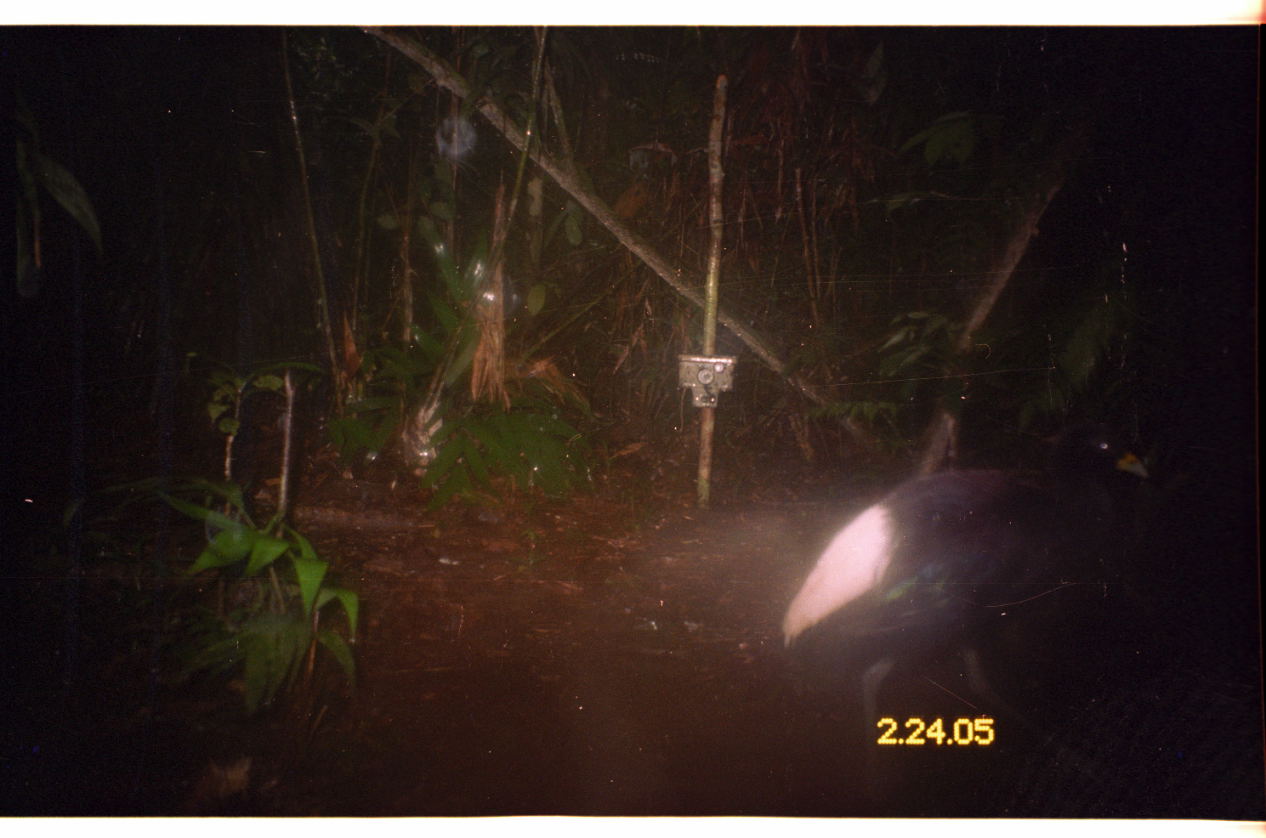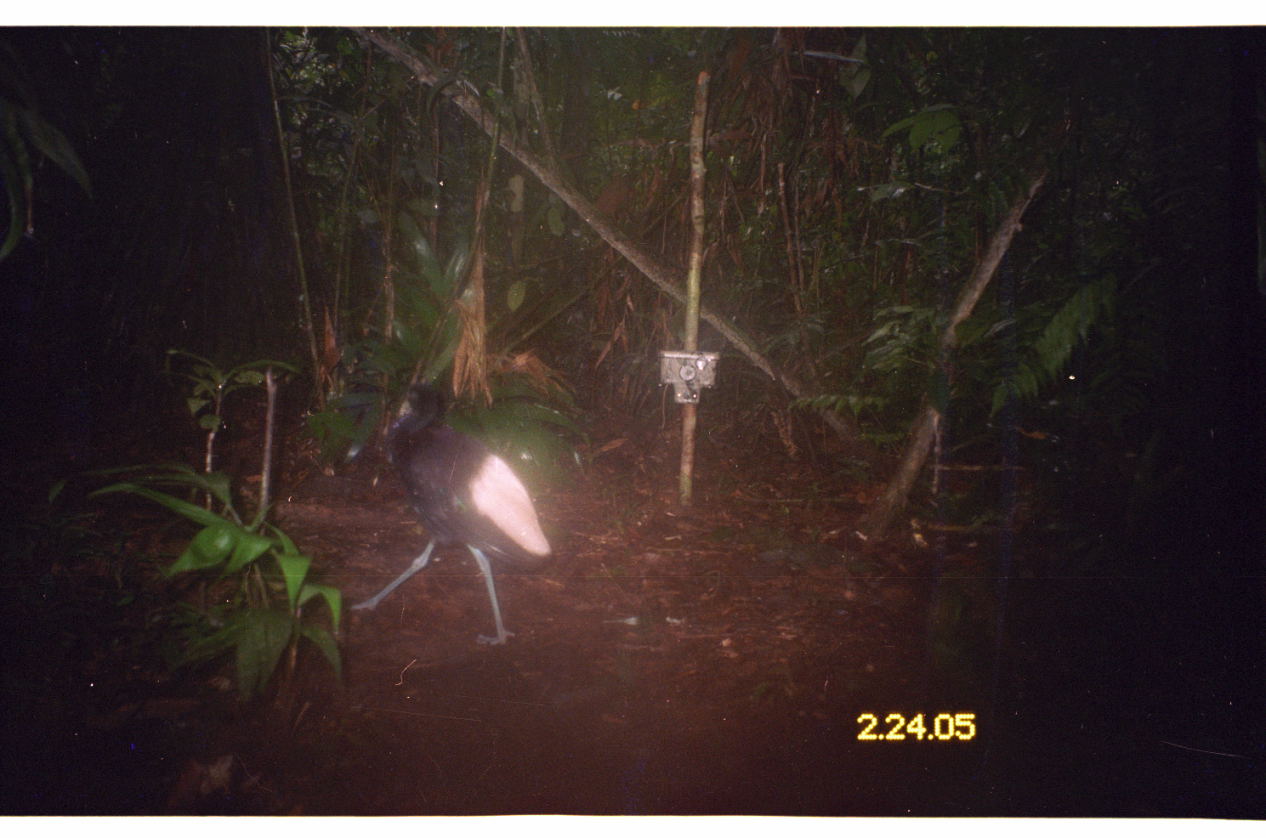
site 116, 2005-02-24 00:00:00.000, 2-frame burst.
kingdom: Animalia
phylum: Chordata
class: Aves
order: Gruiformes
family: Psophiidae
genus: Psophia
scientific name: Psophia leucoptera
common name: pale-winged trumpeter